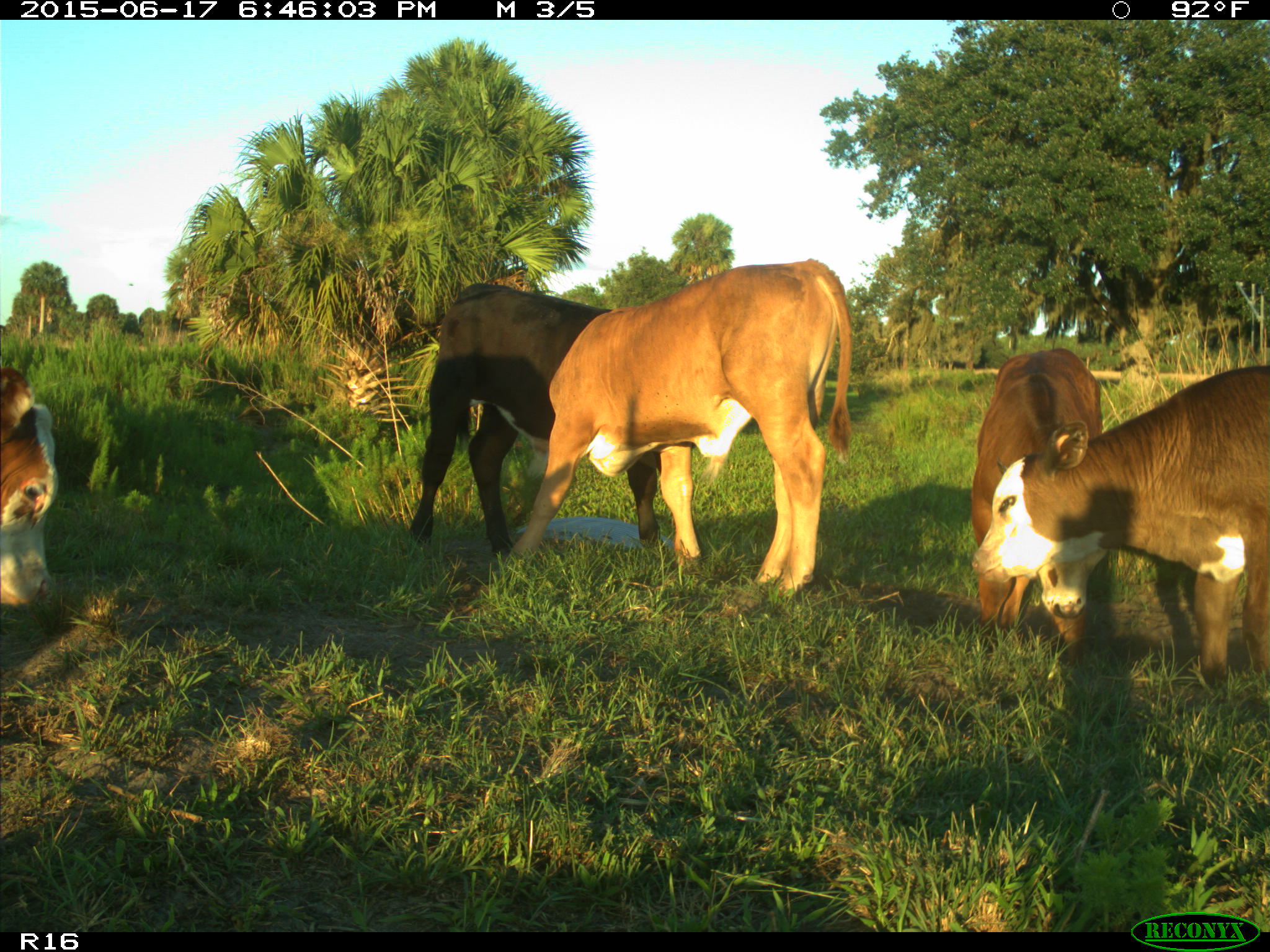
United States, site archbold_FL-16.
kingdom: Animalia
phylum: Chordata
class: Mammalia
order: Artiodactyla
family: Bovidae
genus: Bos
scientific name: Bos taurus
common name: domestic cow